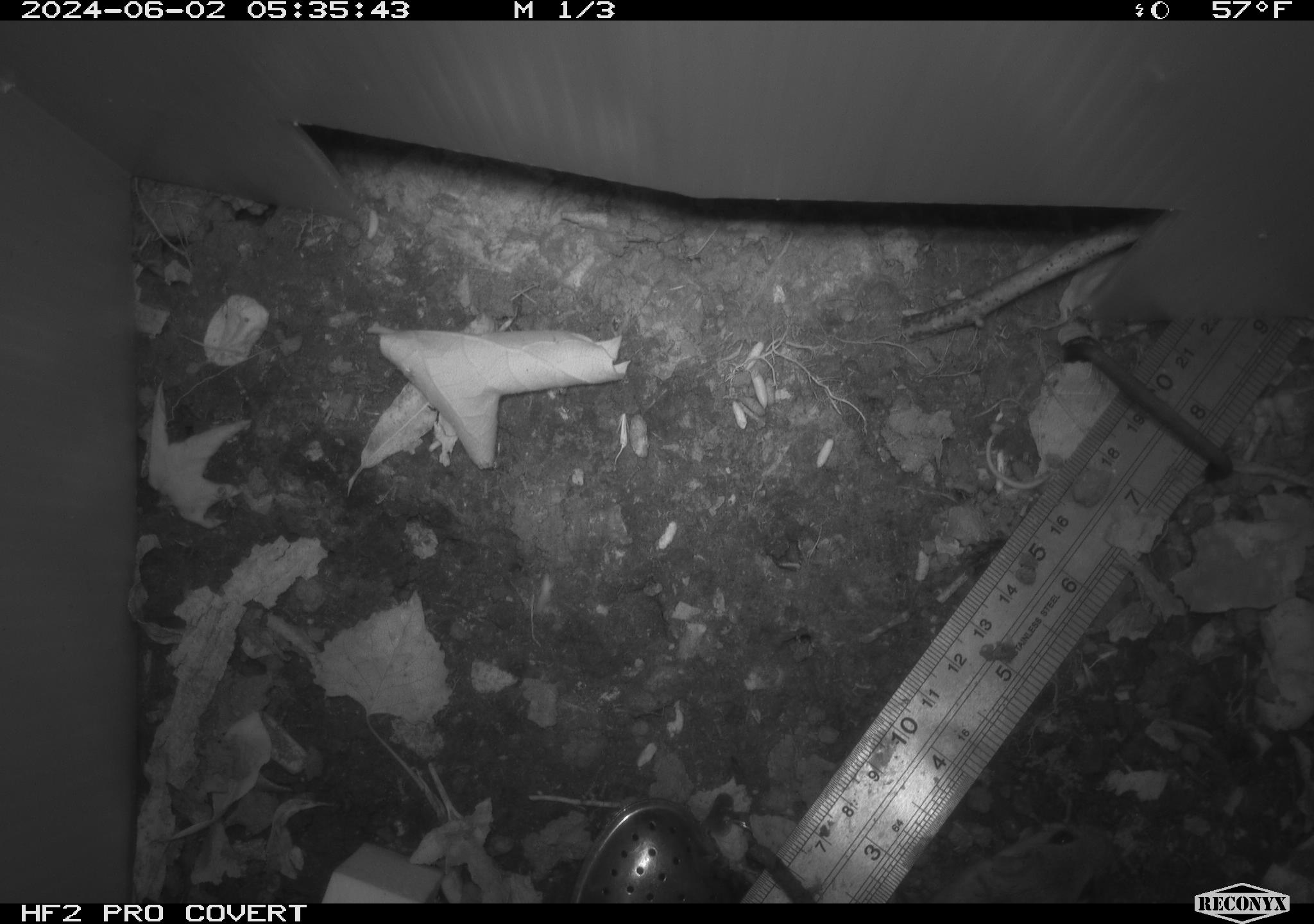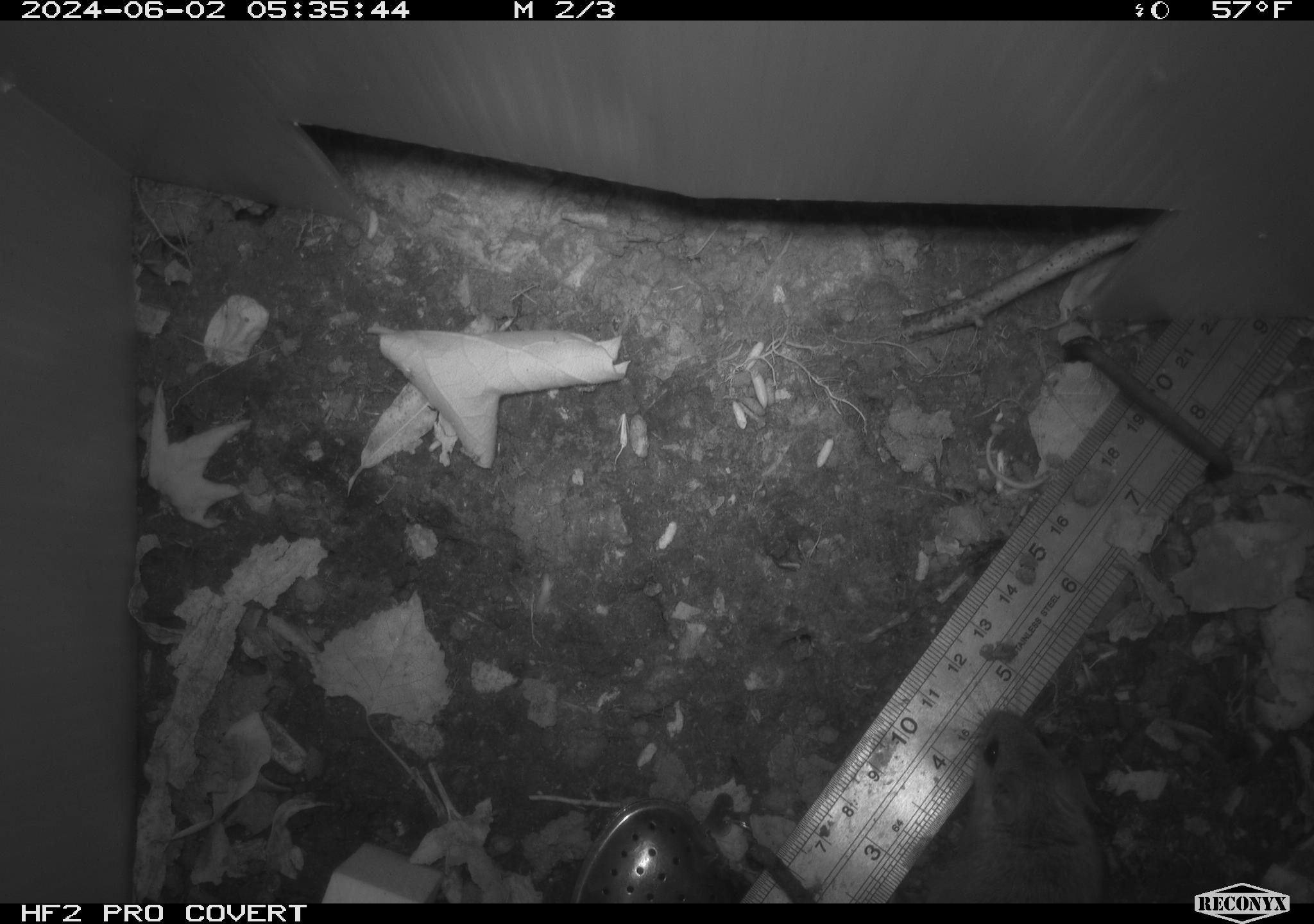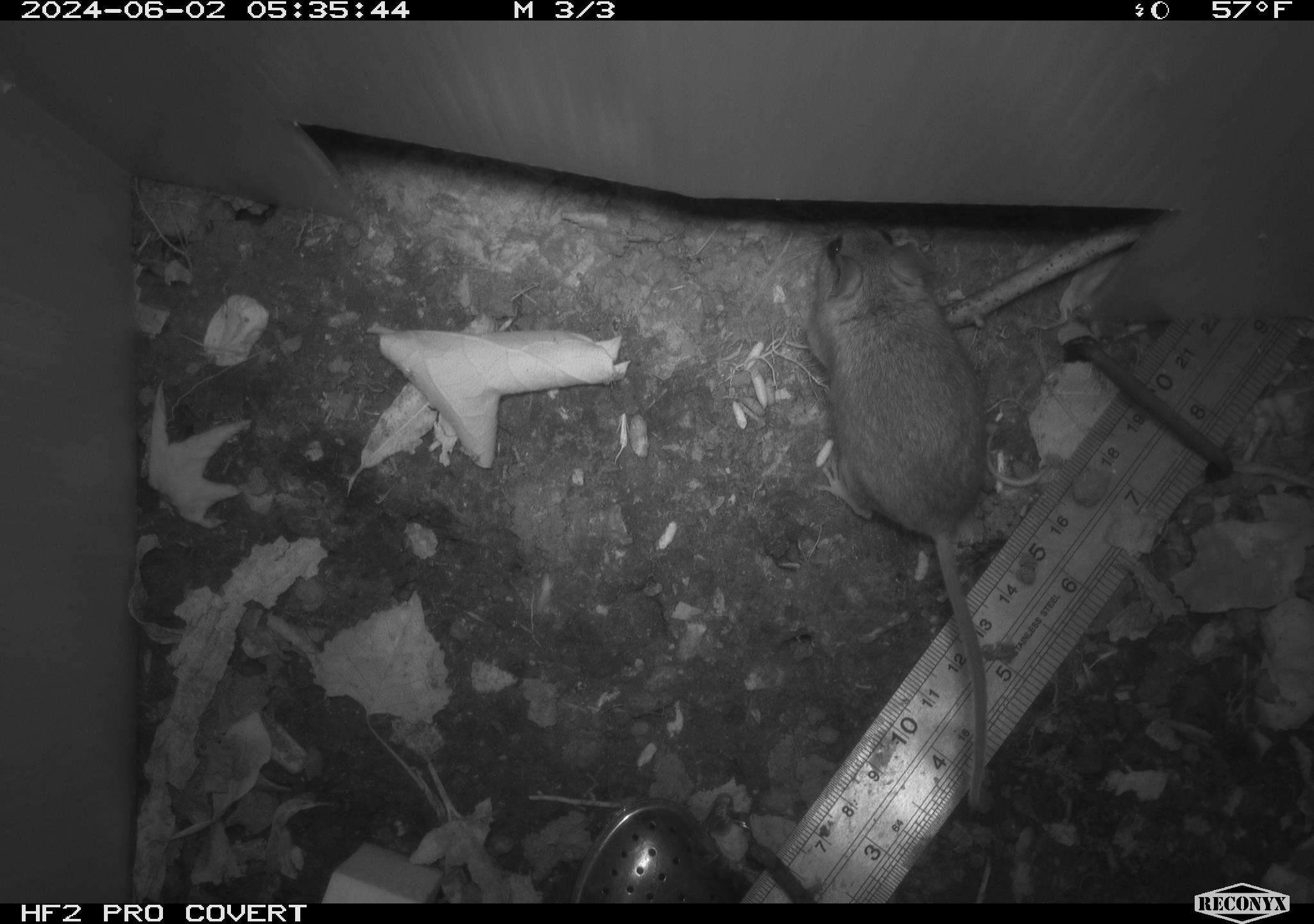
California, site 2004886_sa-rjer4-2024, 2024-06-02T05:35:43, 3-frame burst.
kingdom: Animalia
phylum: Chordata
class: Mammalia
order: Rodentia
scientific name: Rodentia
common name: mouse species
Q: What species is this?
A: Mouse species (Rodentia).